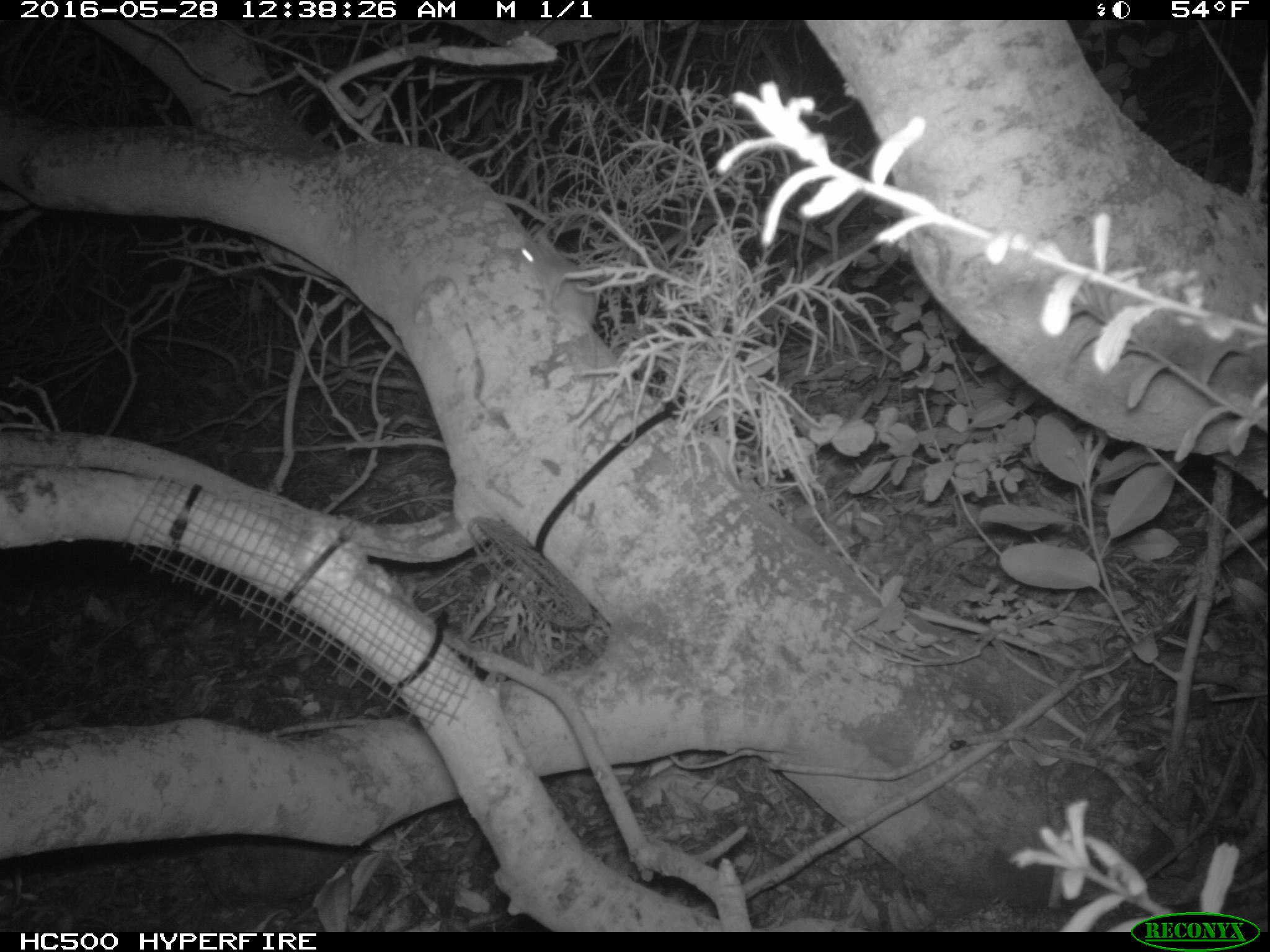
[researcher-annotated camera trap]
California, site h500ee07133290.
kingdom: Animalia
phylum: Chordata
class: Mammalia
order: Rodentia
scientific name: Rodentia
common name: rodent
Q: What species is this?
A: Rodent (Rodentia).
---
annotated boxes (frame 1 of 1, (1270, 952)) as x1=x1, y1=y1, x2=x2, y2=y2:
rodent: x1=520, y1=236, x2=597, y2=419